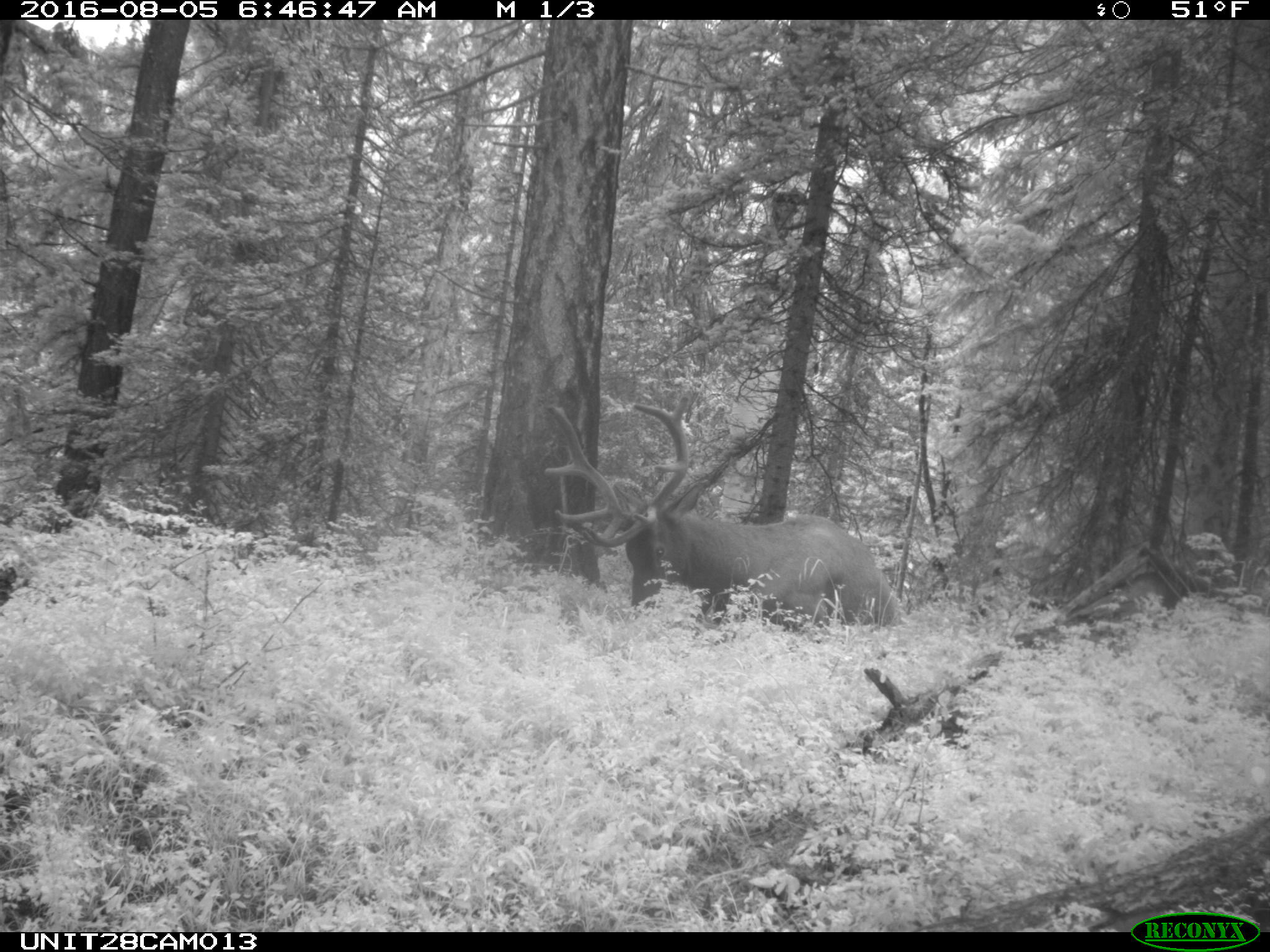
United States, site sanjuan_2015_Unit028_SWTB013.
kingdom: Animalia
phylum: Chordata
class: Mammalia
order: Artiodactyla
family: Cervidae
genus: Cervus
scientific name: Cervus elaphus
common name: red deer